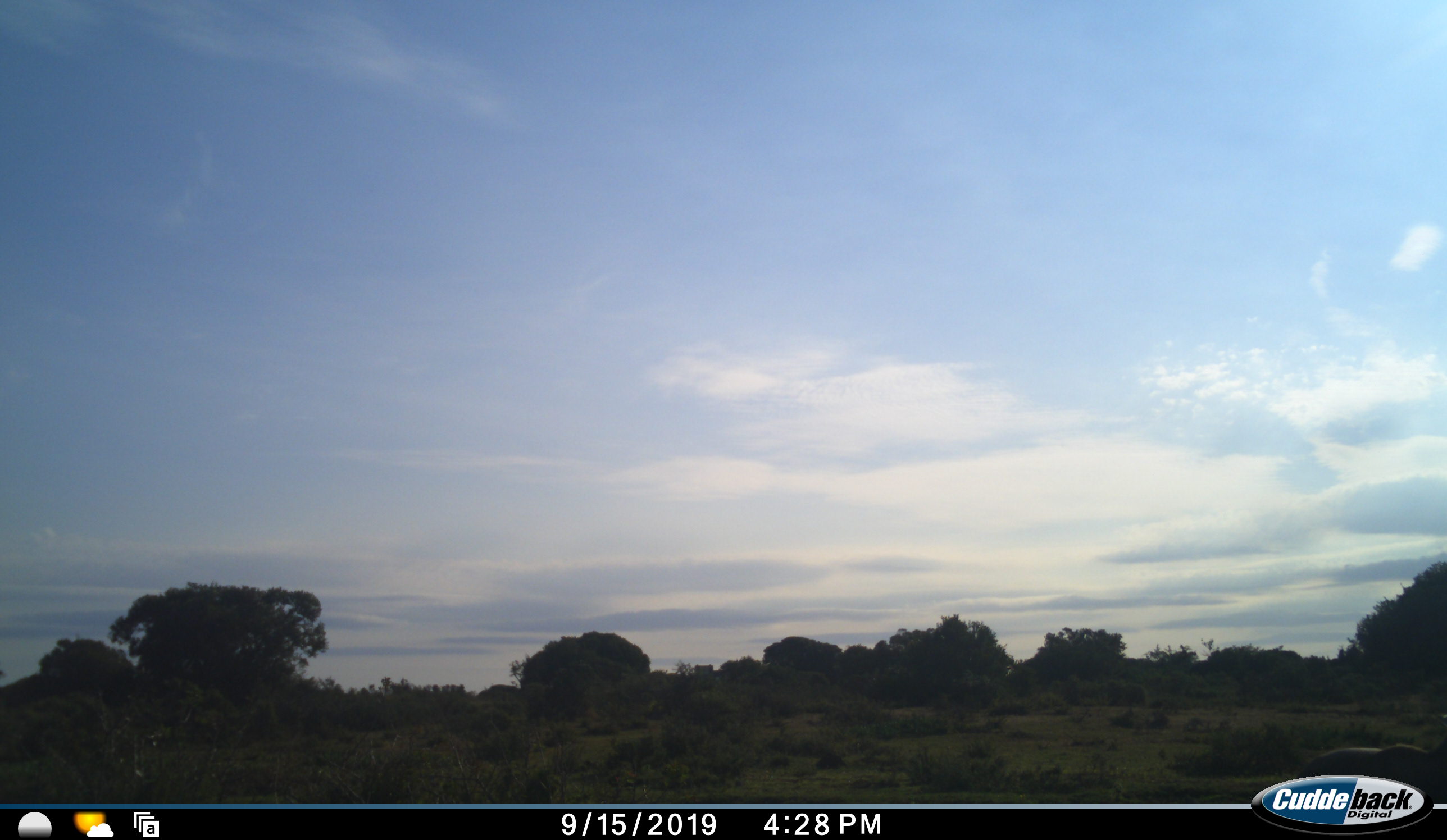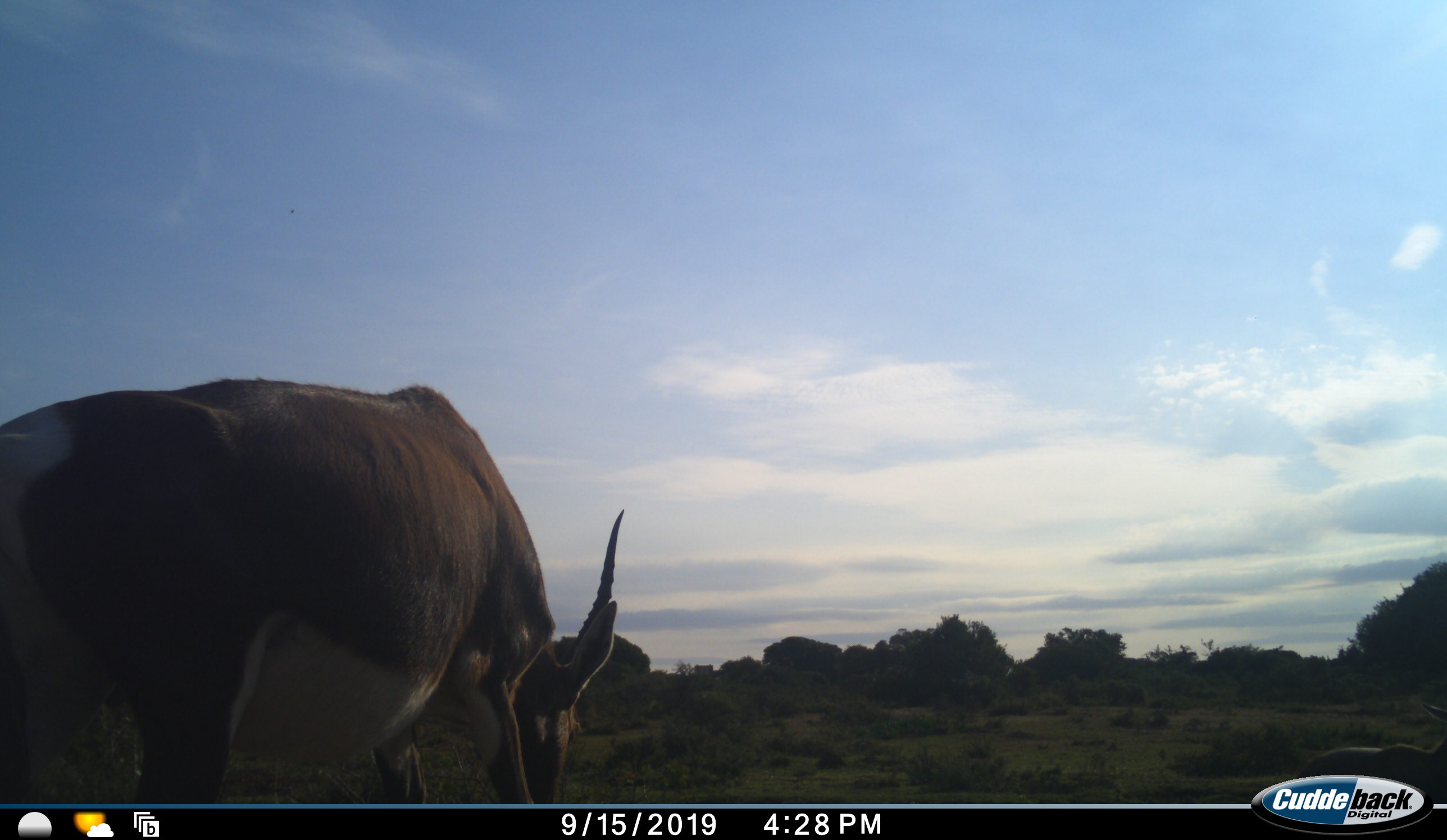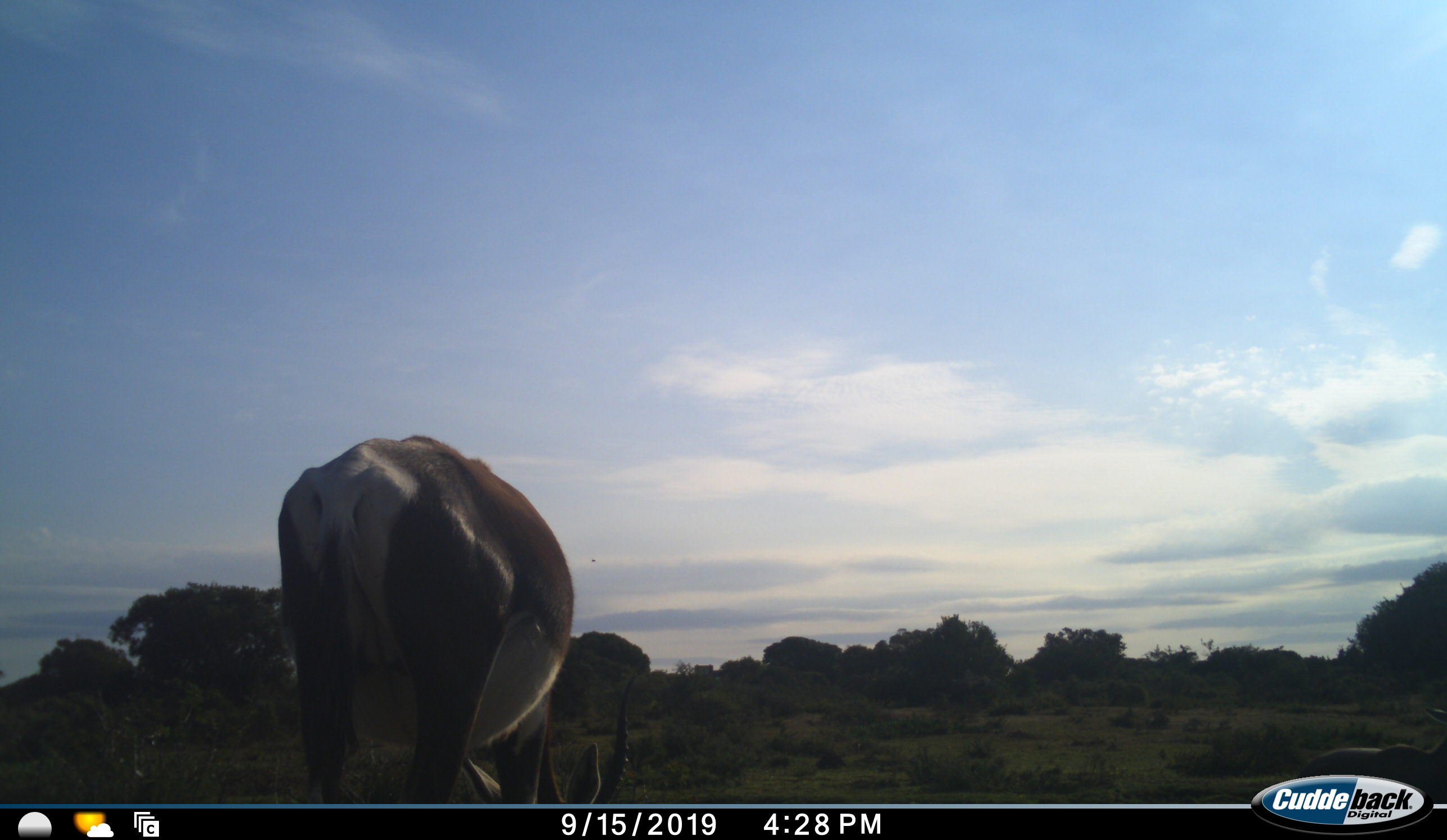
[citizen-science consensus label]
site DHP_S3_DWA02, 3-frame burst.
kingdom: Animalia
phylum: Chordata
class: Mammalia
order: Artiodactyla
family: Bovidae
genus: Damaliscus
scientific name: Damaliscus pygargus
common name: bontebok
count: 1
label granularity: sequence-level